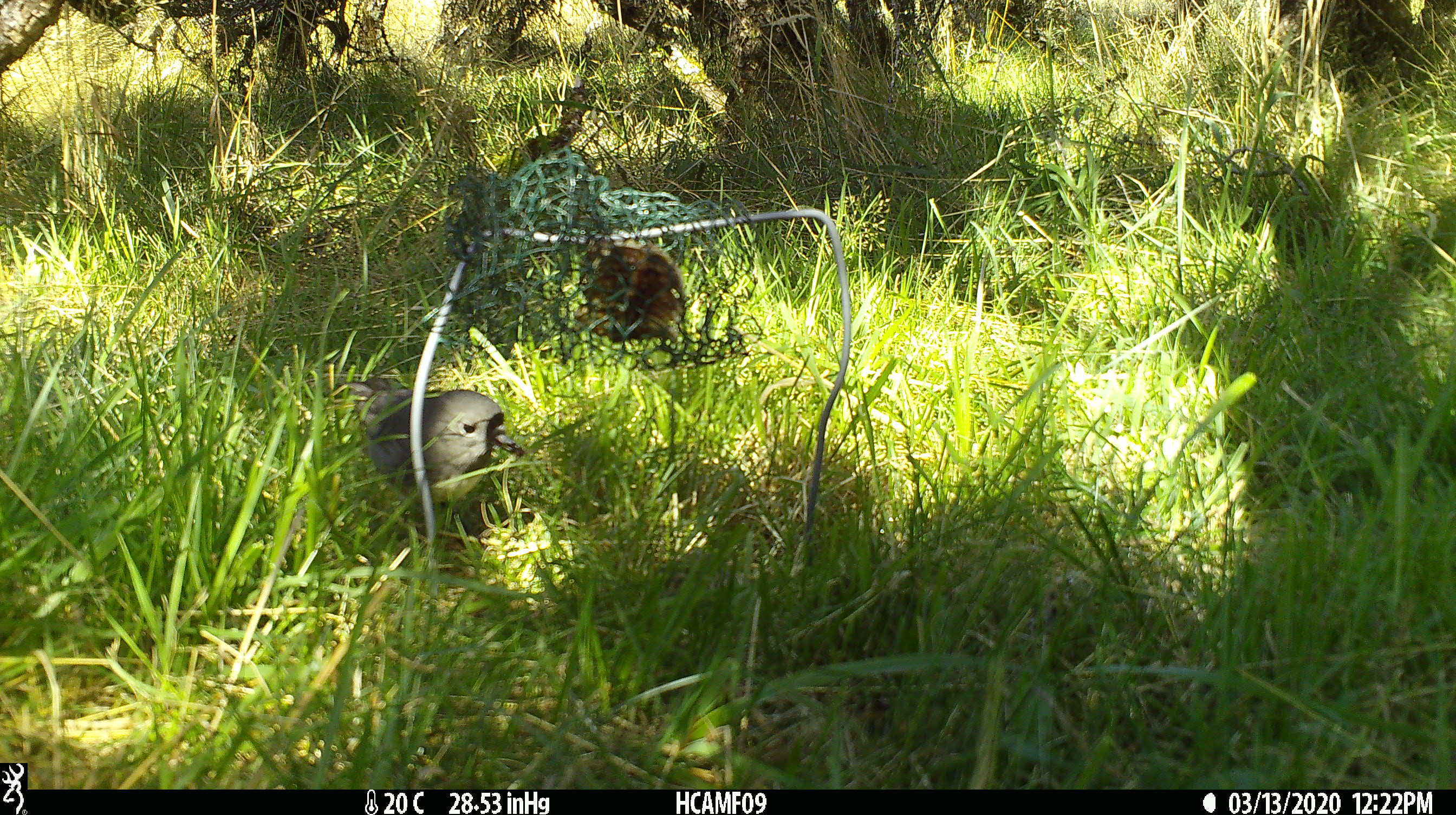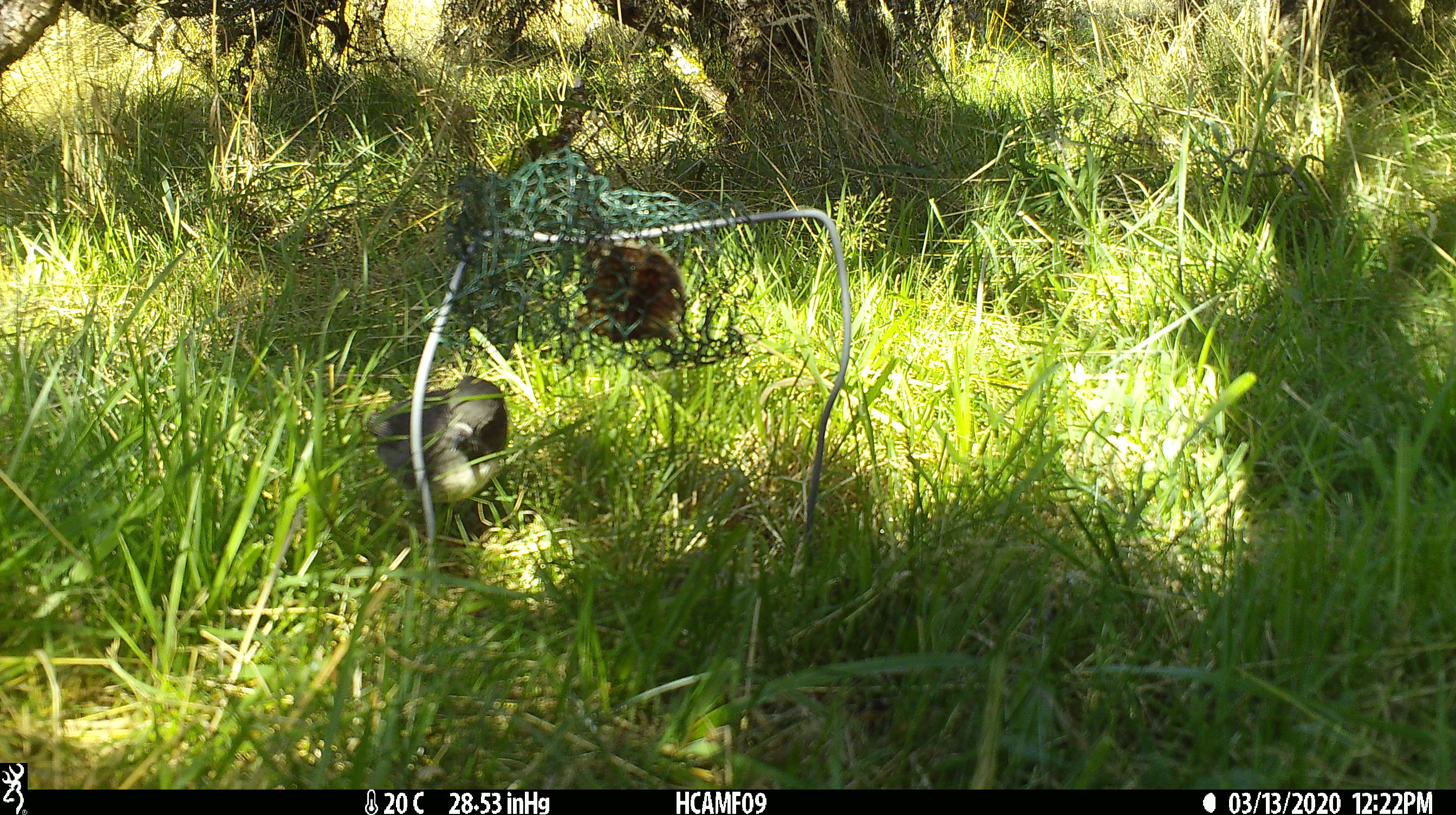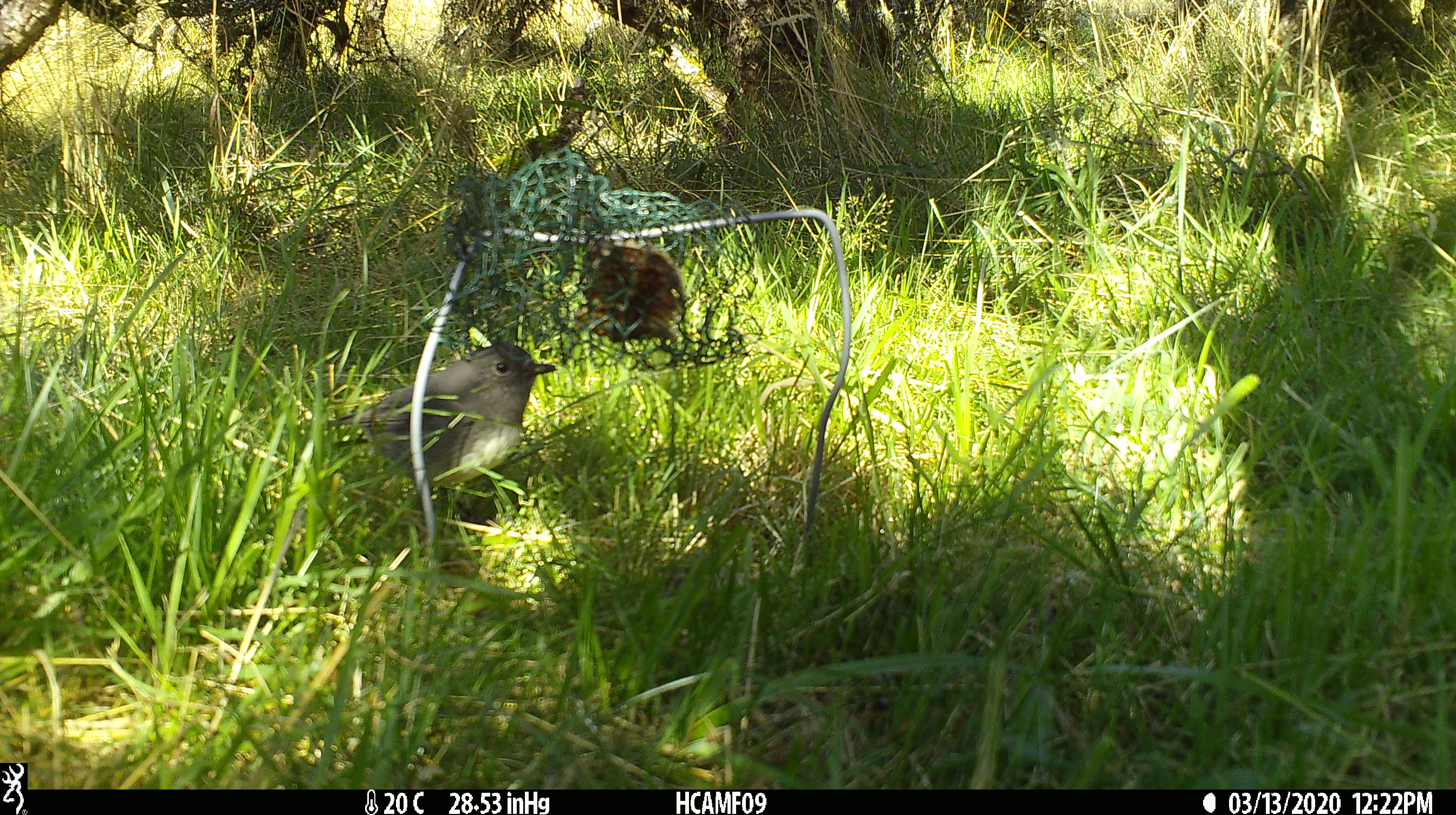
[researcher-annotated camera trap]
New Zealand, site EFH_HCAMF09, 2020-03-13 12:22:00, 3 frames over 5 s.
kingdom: Animalia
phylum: Chordata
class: Aves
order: Passeriformes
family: Petroicidae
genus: Petroica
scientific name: Petroica australis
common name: new zealand robin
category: robin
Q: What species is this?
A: Robin (new zealand robin) (Petroica australis).